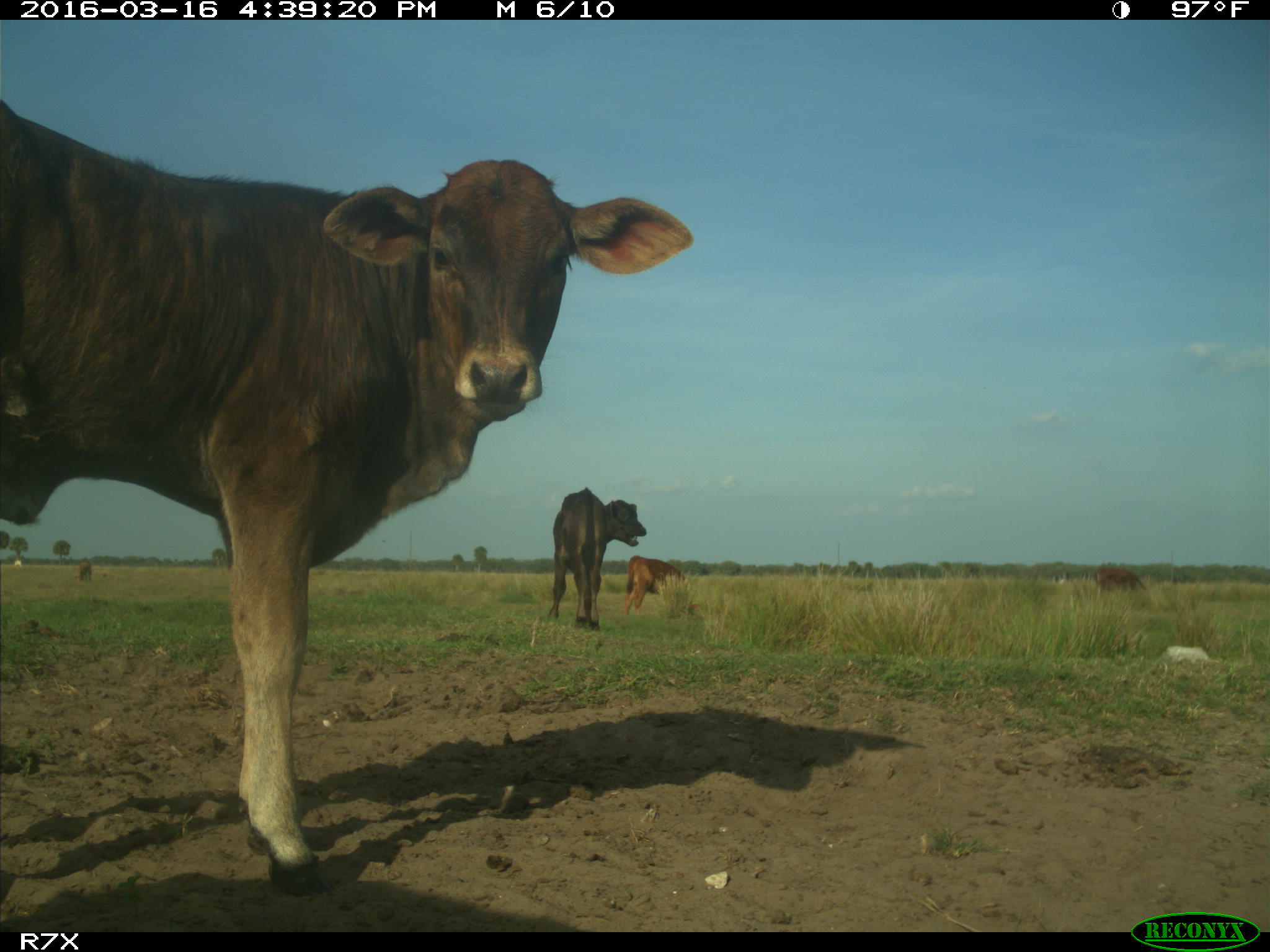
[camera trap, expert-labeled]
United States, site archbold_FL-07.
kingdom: Animalia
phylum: Chordata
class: Mammalia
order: Artiodactyla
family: Bovidae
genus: Bos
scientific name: Bos taurus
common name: domestic cow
Bos taurus (domestic cow).